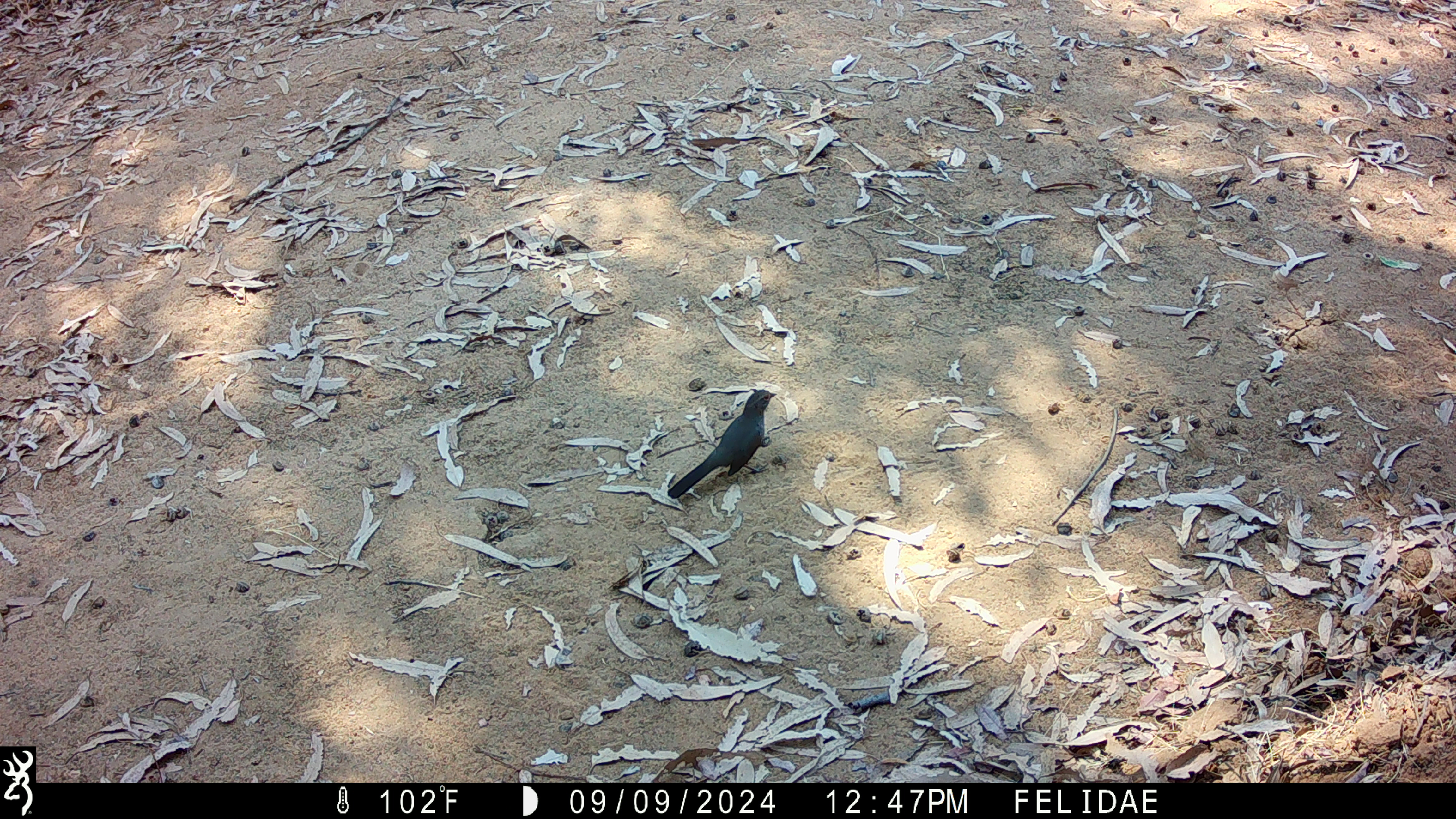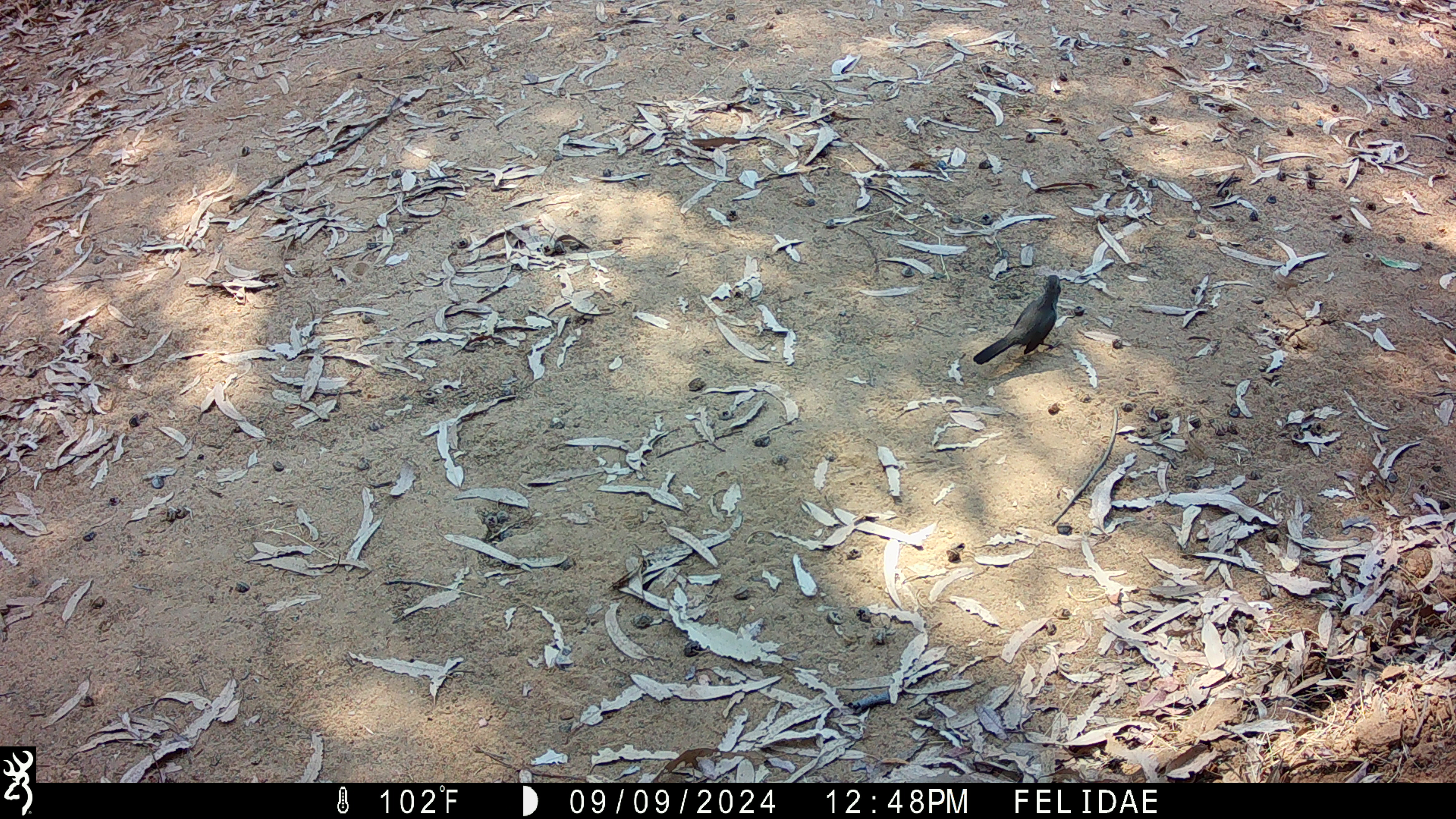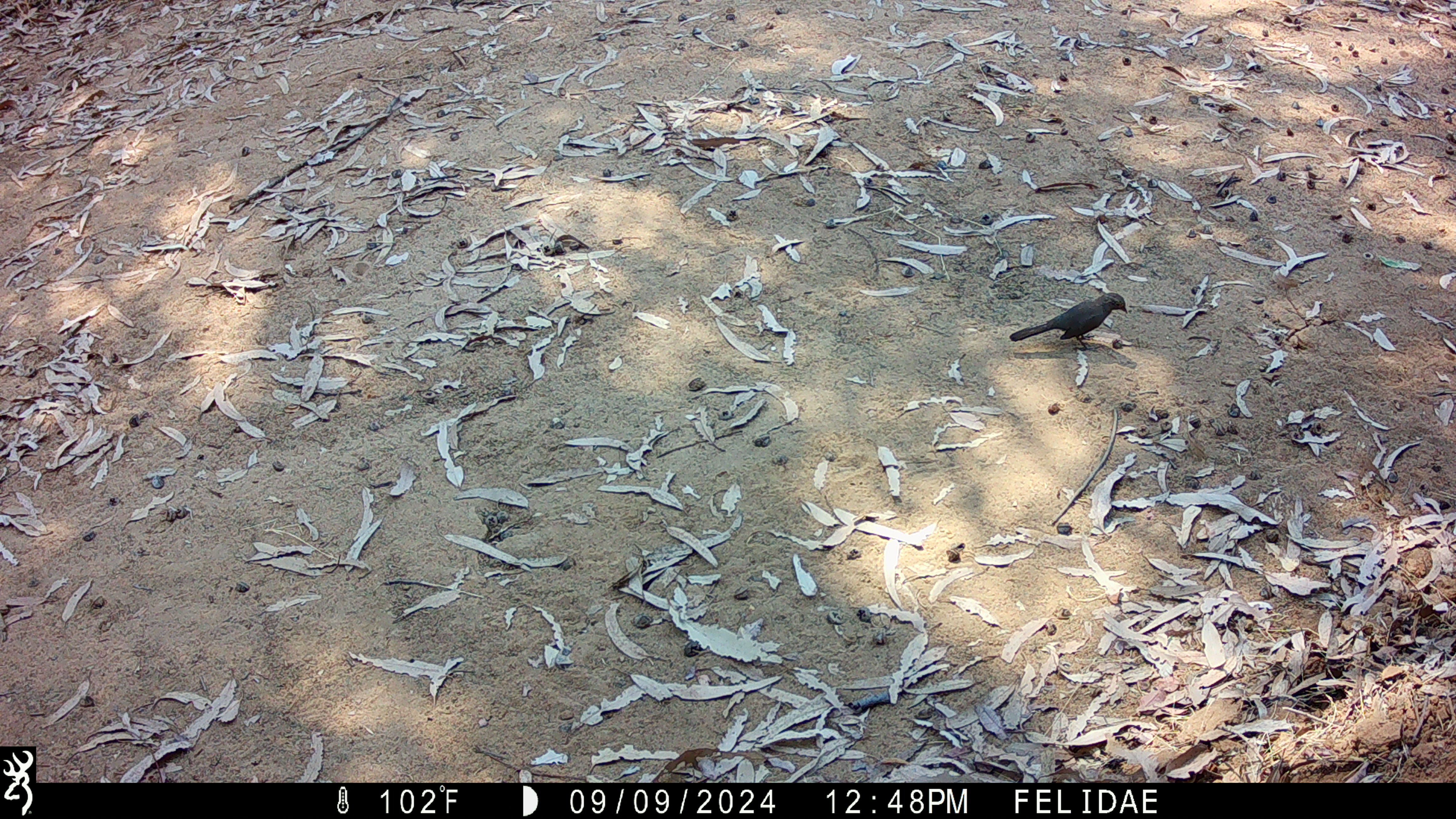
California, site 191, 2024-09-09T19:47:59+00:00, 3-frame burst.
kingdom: Animalia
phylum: Chordata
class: Aves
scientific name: Aves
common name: bird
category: unknown bird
Unknown bird (bird) (Aves).